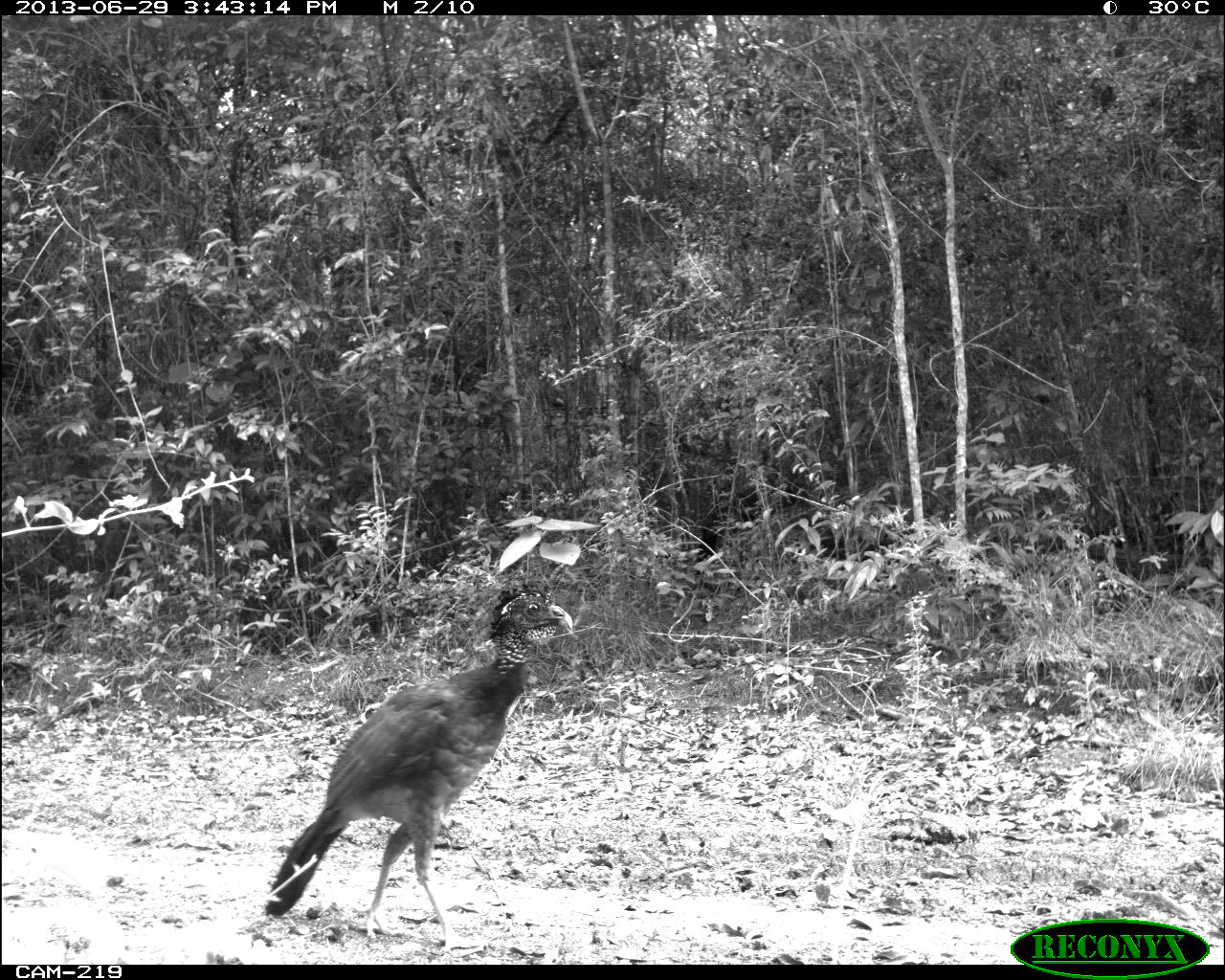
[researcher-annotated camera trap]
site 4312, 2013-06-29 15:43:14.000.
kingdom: Animalia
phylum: Chordata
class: Aves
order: Galliformes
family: Cracidae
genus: Crax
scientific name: Crax rubra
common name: great curassow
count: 1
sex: female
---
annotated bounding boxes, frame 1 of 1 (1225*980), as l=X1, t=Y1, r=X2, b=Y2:
crax rubra: l=263, t=578, r=573, b=951